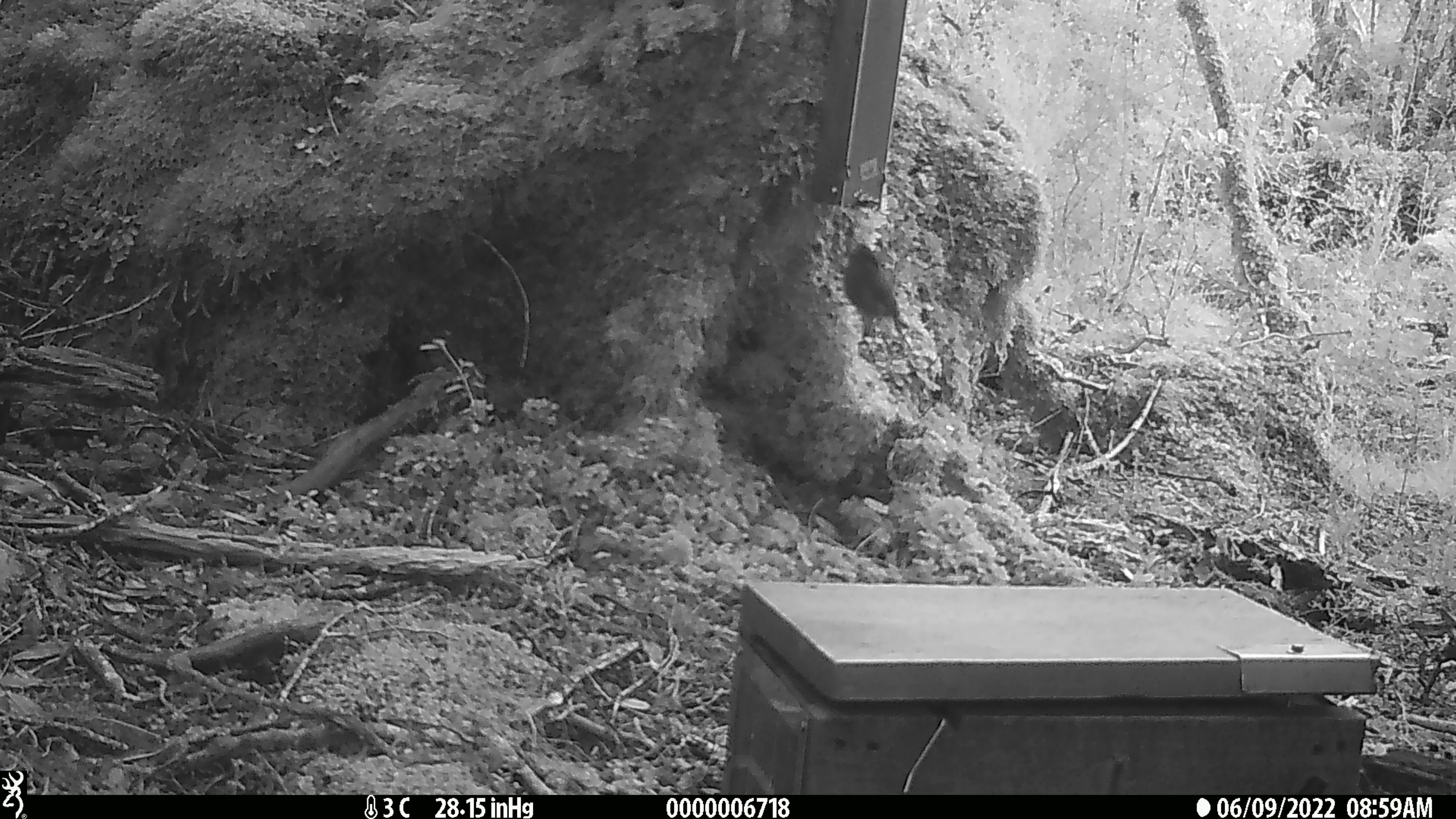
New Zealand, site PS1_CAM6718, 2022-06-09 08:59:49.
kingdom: Animalia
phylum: Chordata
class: Aves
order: Passeriformes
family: Petroicidae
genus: Petroica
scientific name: Petroica australis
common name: new zealand robin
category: robin